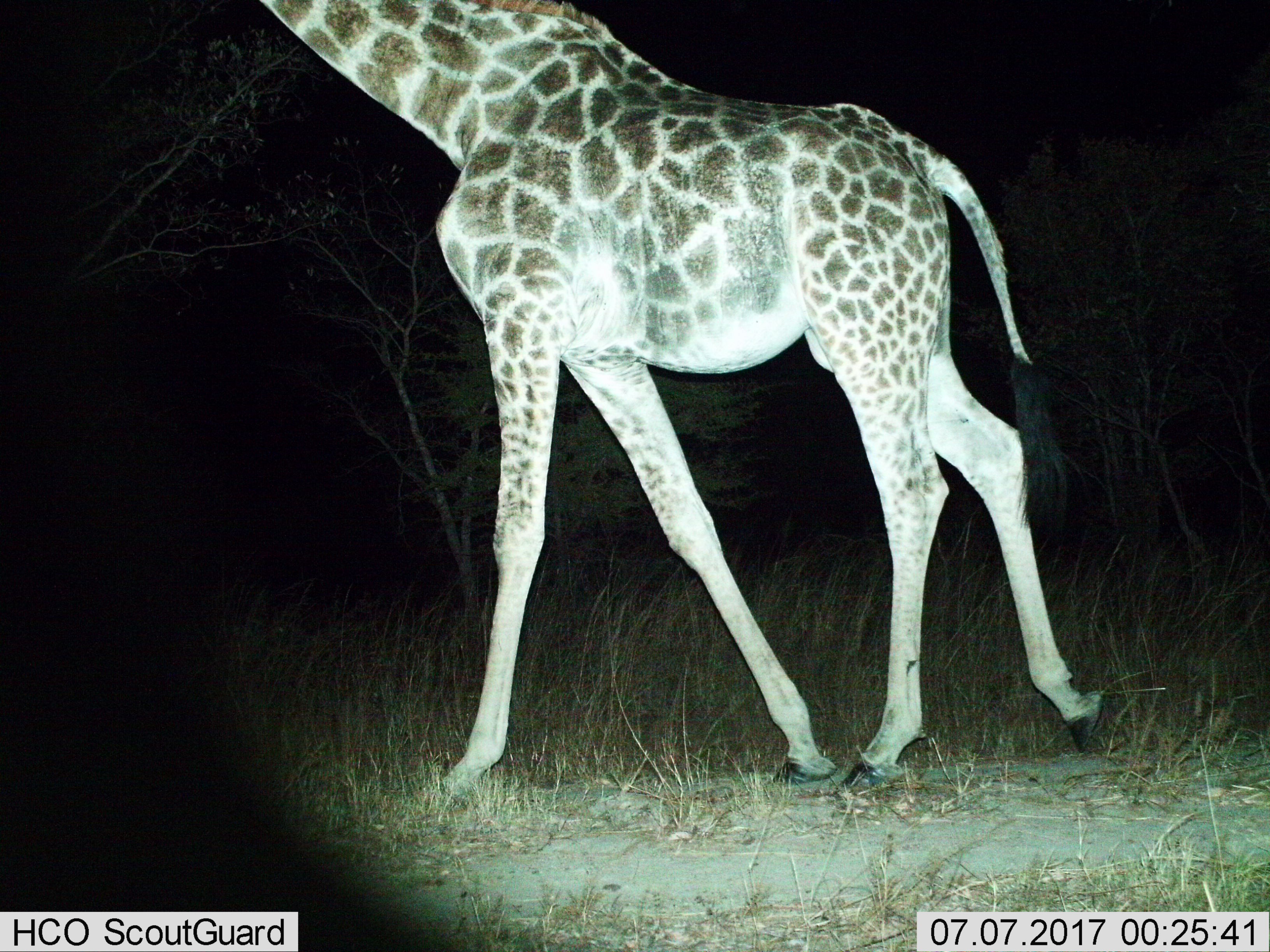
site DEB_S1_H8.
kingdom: Animalia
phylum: Chordata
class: Mammalia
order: Artiodactyla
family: Giraffidae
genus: Giraffa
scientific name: Giraffa camelopardalis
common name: giraffe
Giraffe (Giraffa camelopardalis), count 1. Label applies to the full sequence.